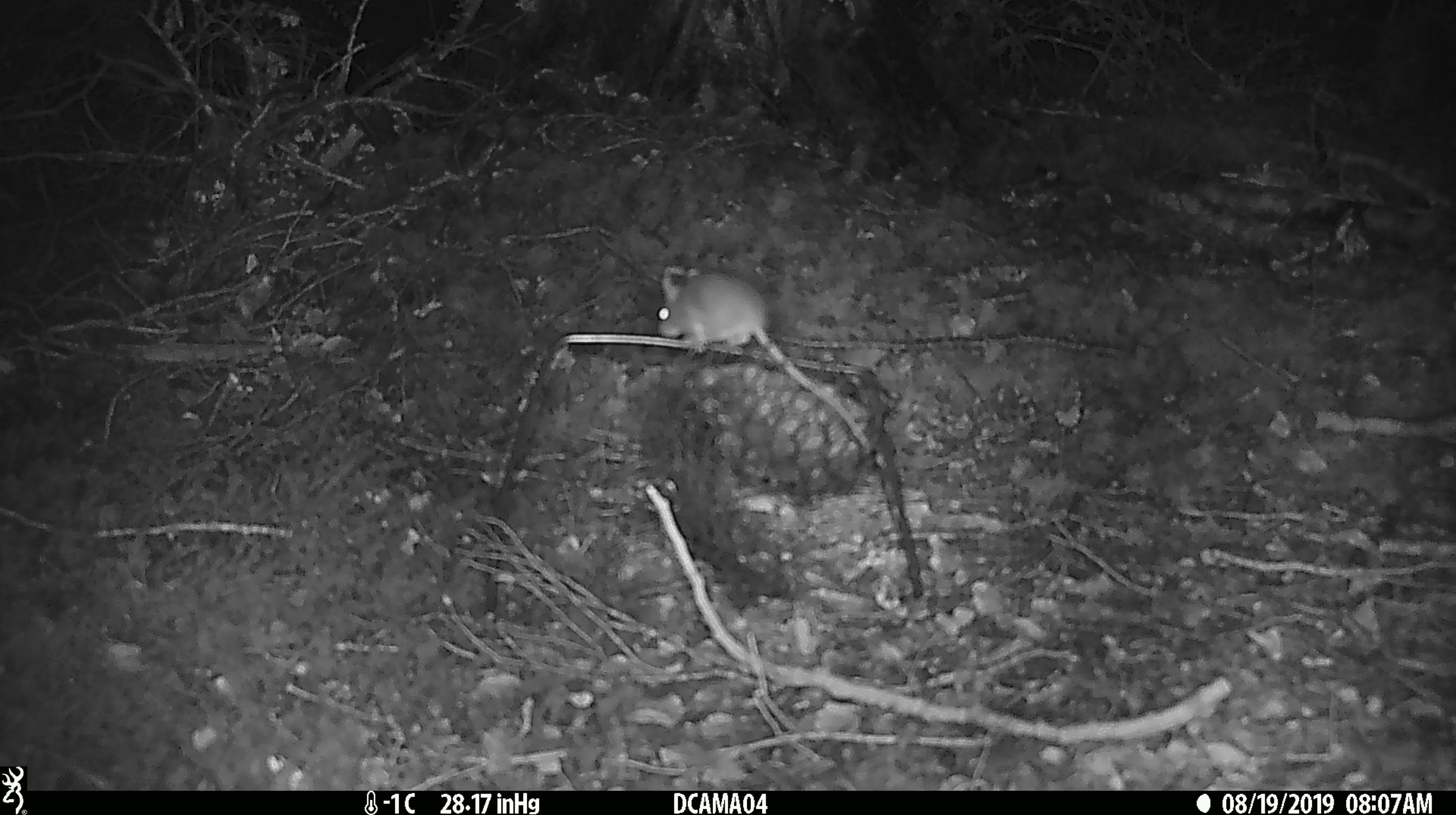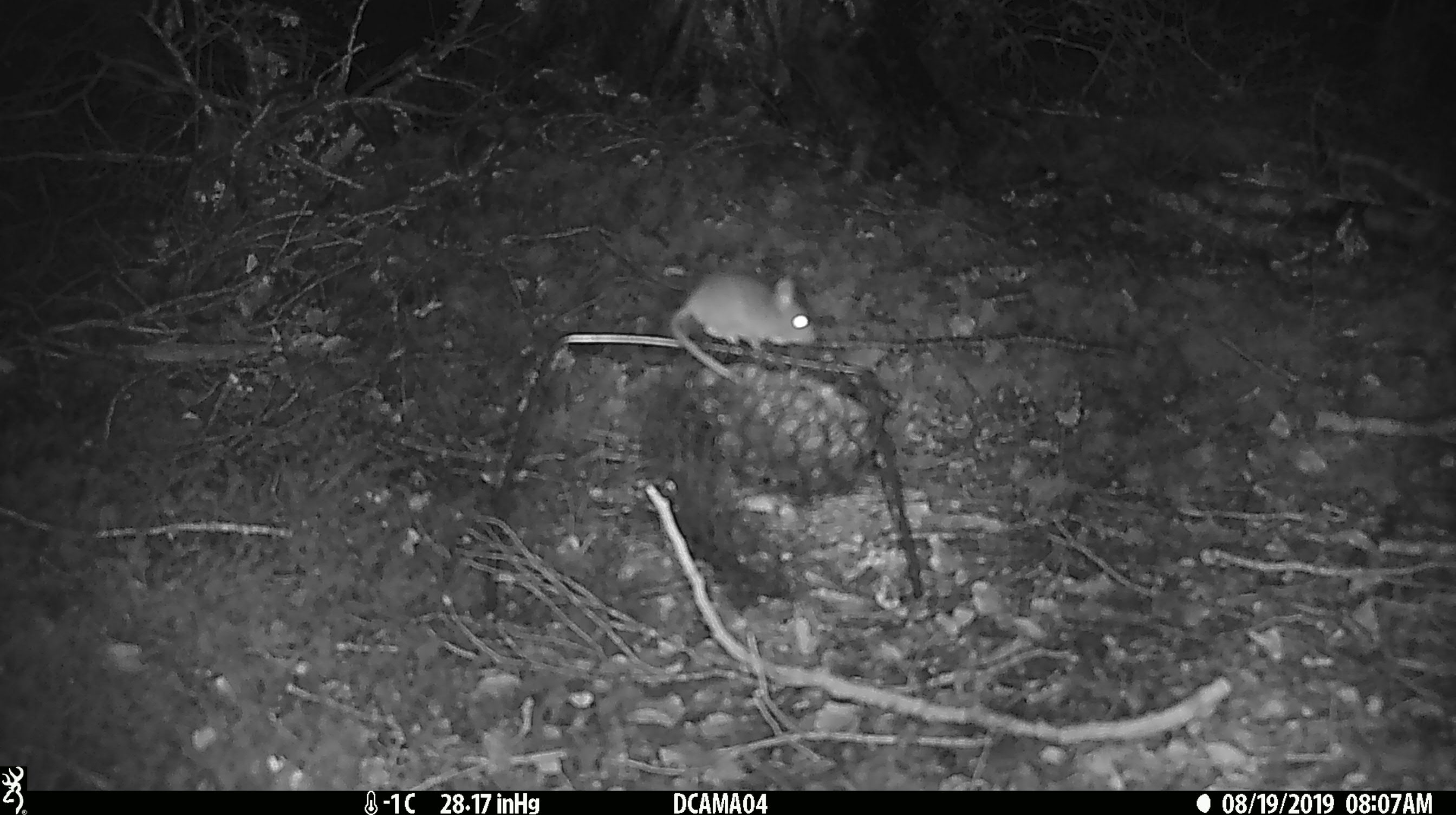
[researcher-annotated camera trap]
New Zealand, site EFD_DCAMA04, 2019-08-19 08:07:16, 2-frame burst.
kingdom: Animalia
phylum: Chordata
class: Mammalia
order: Rodentia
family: Muridae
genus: Mus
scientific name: Mus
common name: mouse